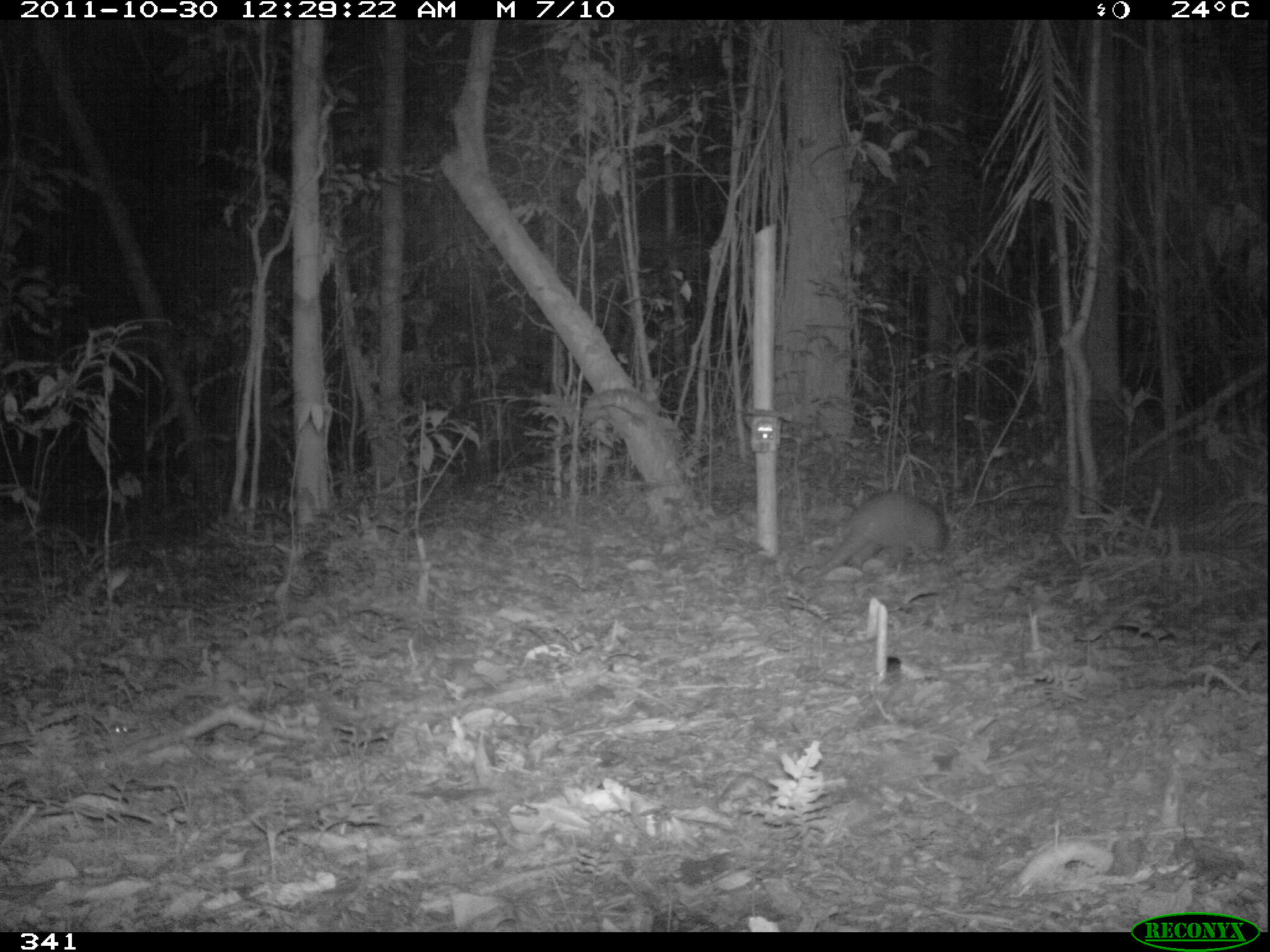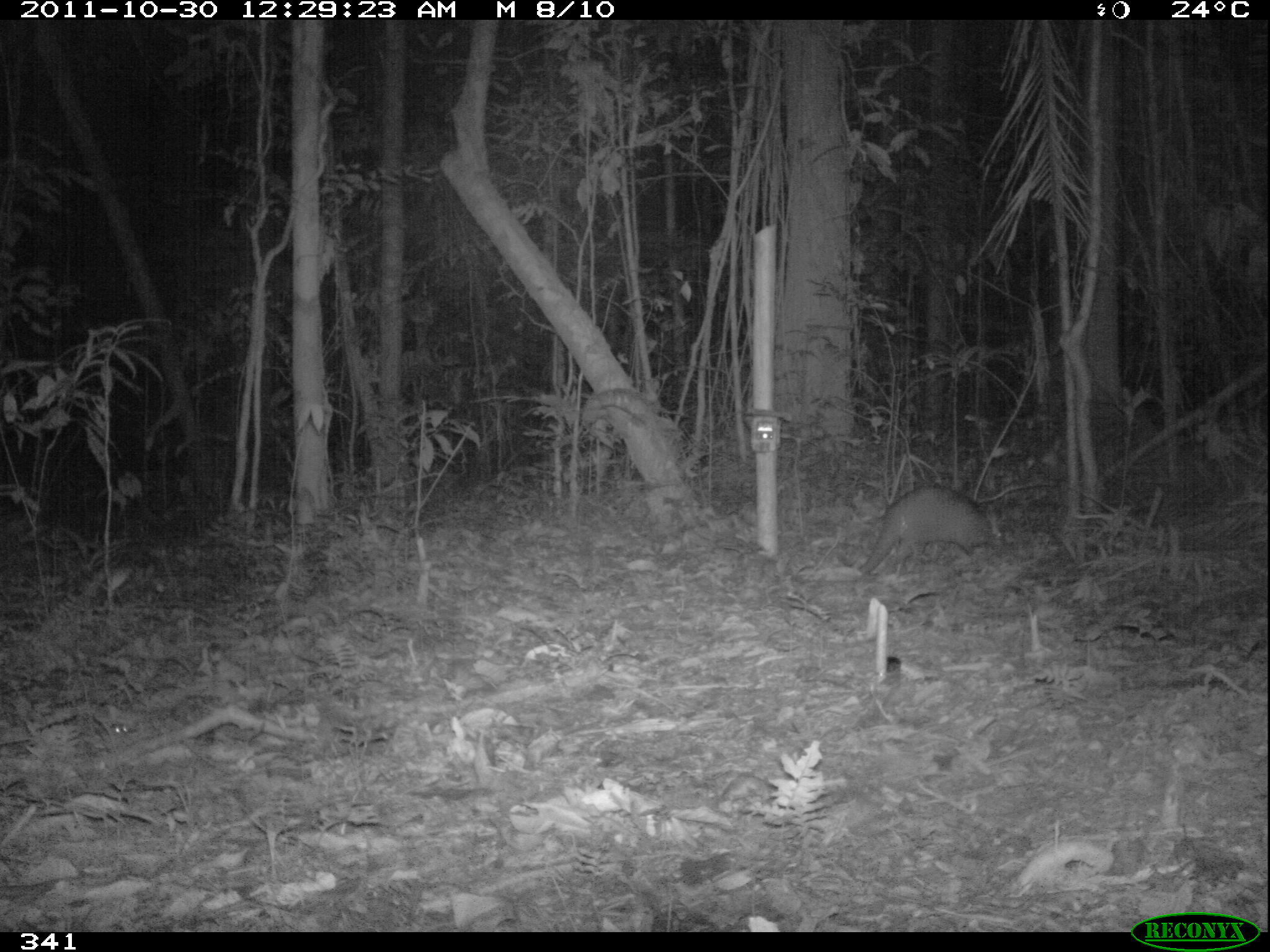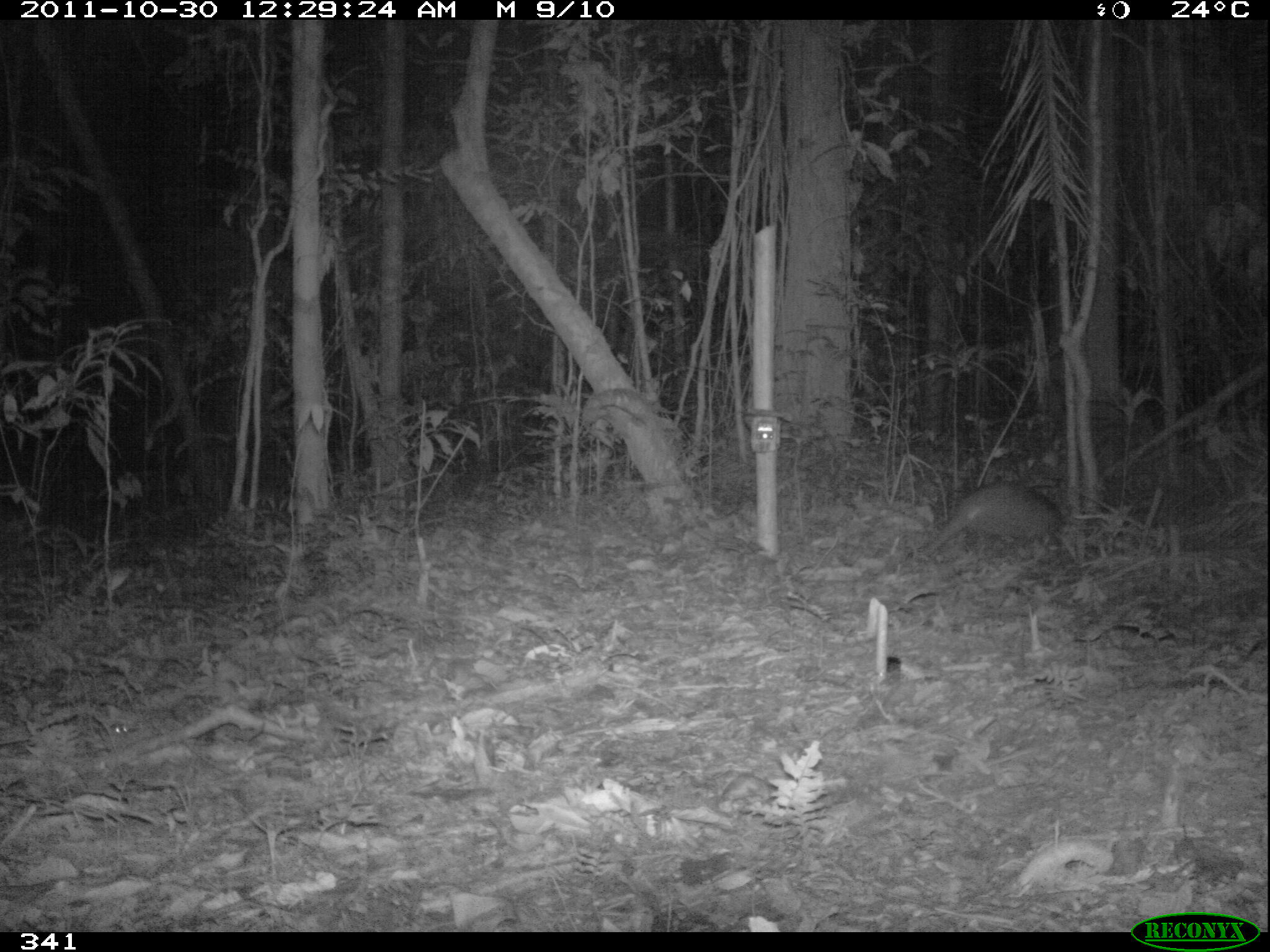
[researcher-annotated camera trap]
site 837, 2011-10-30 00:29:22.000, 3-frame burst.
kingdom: Animalia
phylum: Chordata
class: Mammalia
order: Cingulata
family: Dasypodidae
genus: Dasypus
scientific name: Dasypus novemcinctus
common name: nine-banded armadillo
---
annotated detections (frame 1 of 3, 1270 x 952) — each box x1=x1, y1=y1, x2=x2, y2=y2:
dasypus novemcinctus: x1=800, y1=488, x2=950, y2=582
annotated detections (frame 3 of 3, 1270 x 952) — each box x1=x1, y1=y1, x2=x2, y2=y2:
dasypus novemcinctus: x1=918, y1=478, x2=1065, y2=563